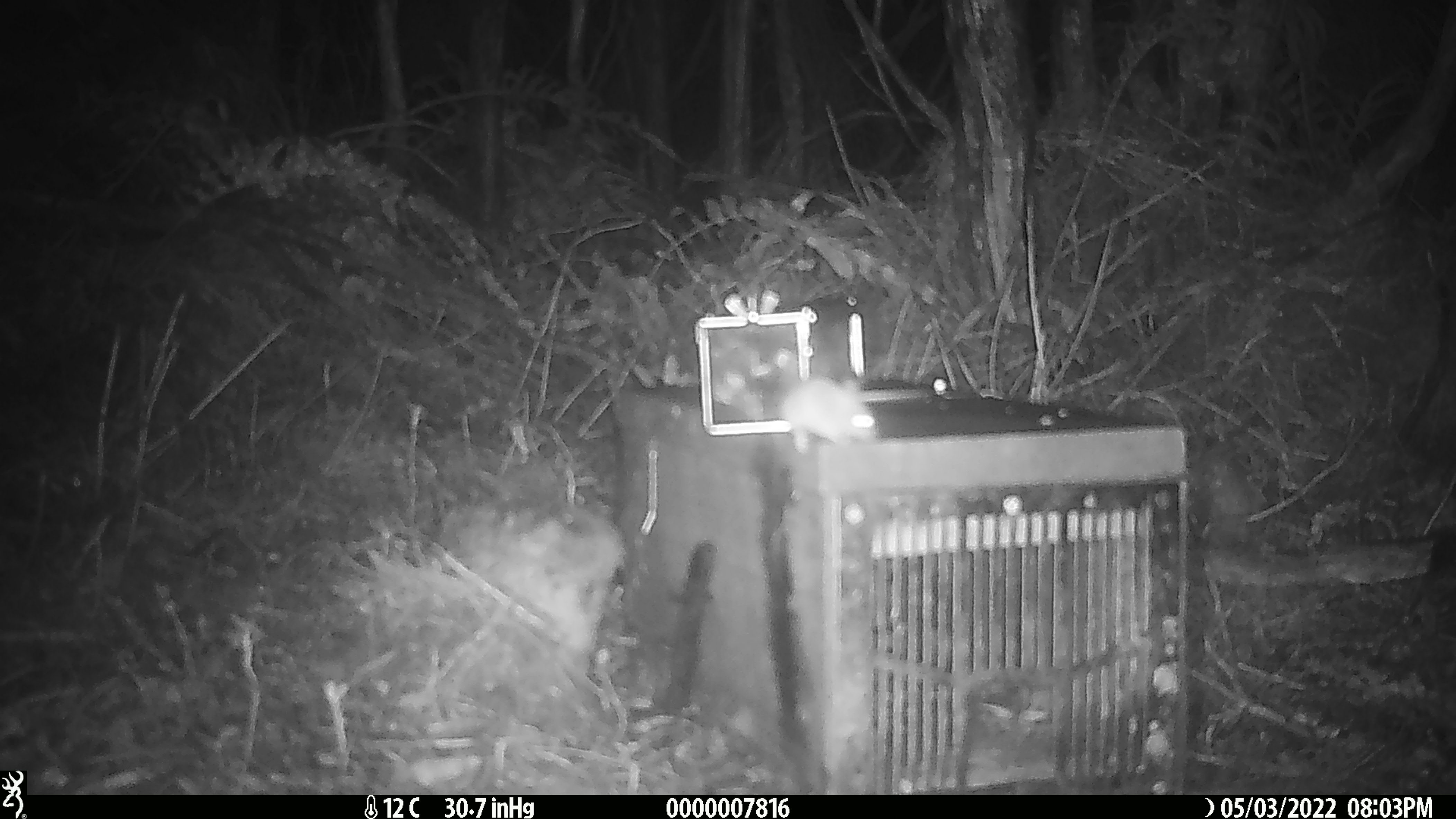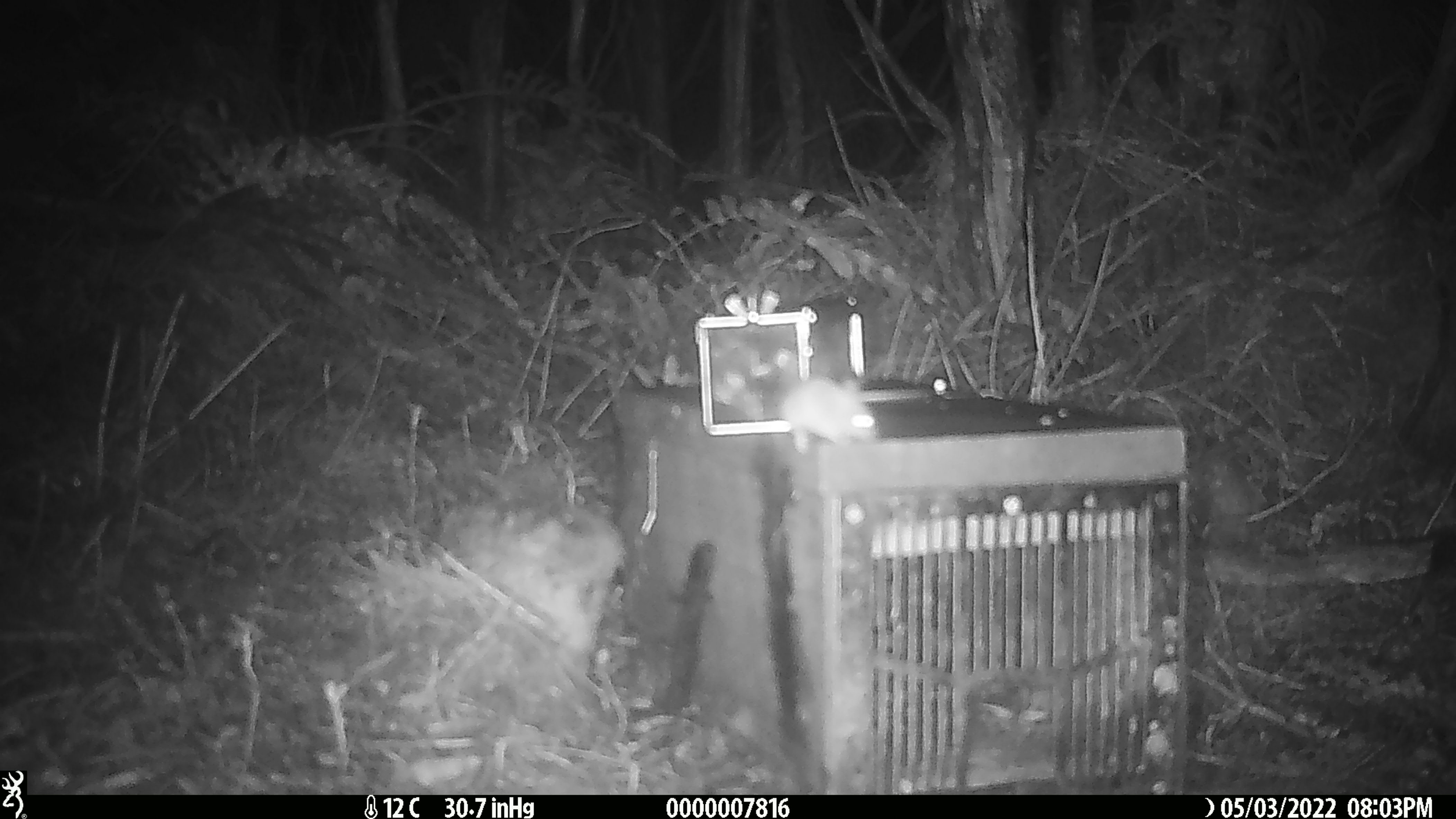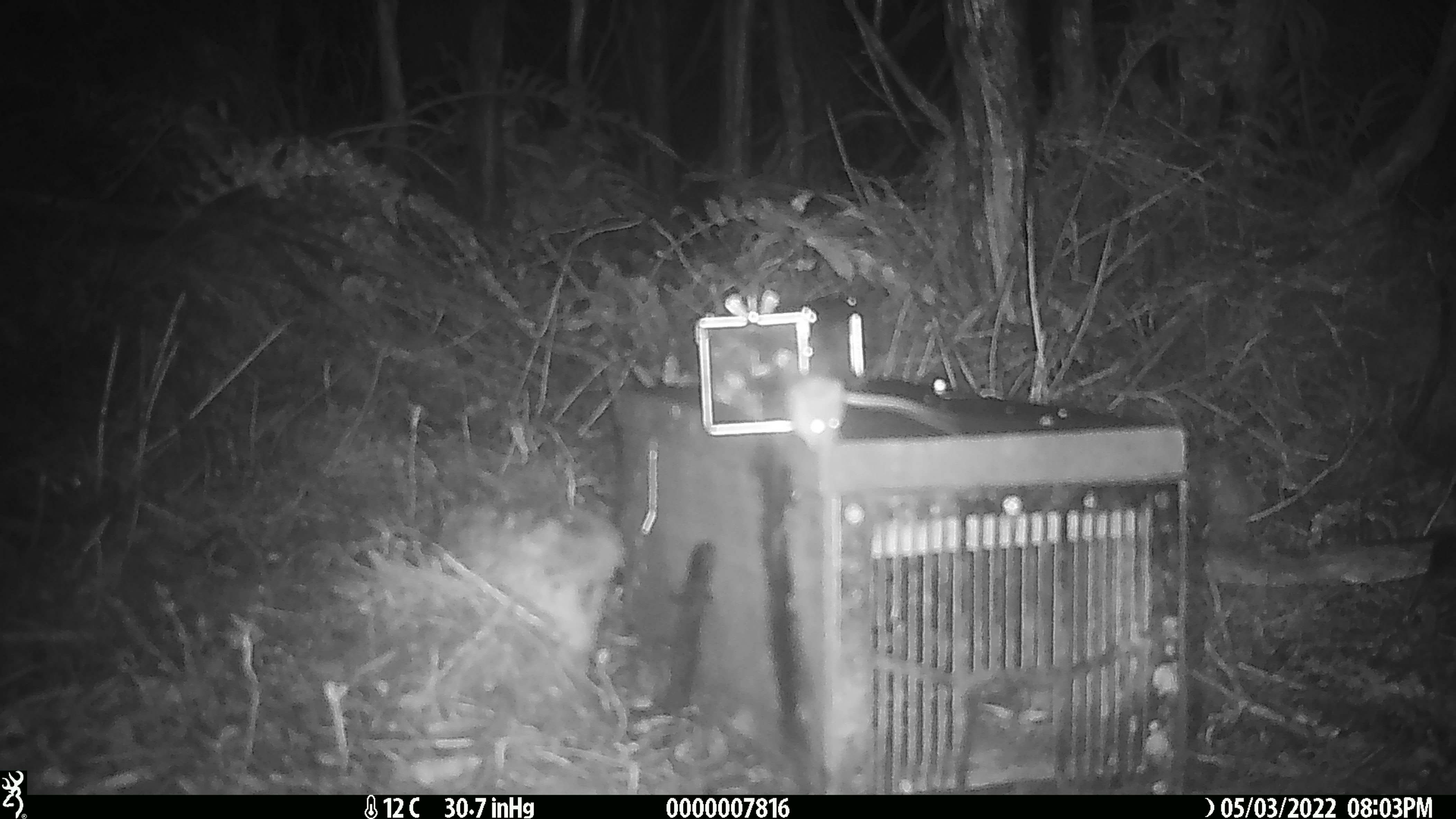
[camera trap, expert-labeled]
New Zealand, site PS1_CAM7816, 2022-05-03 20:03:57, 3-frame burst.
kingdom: Animalia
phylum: Chordata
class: Mammalia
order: Rodentia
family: Muridae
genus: Mus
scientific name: Mus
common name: mouse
Mouse (Mus).